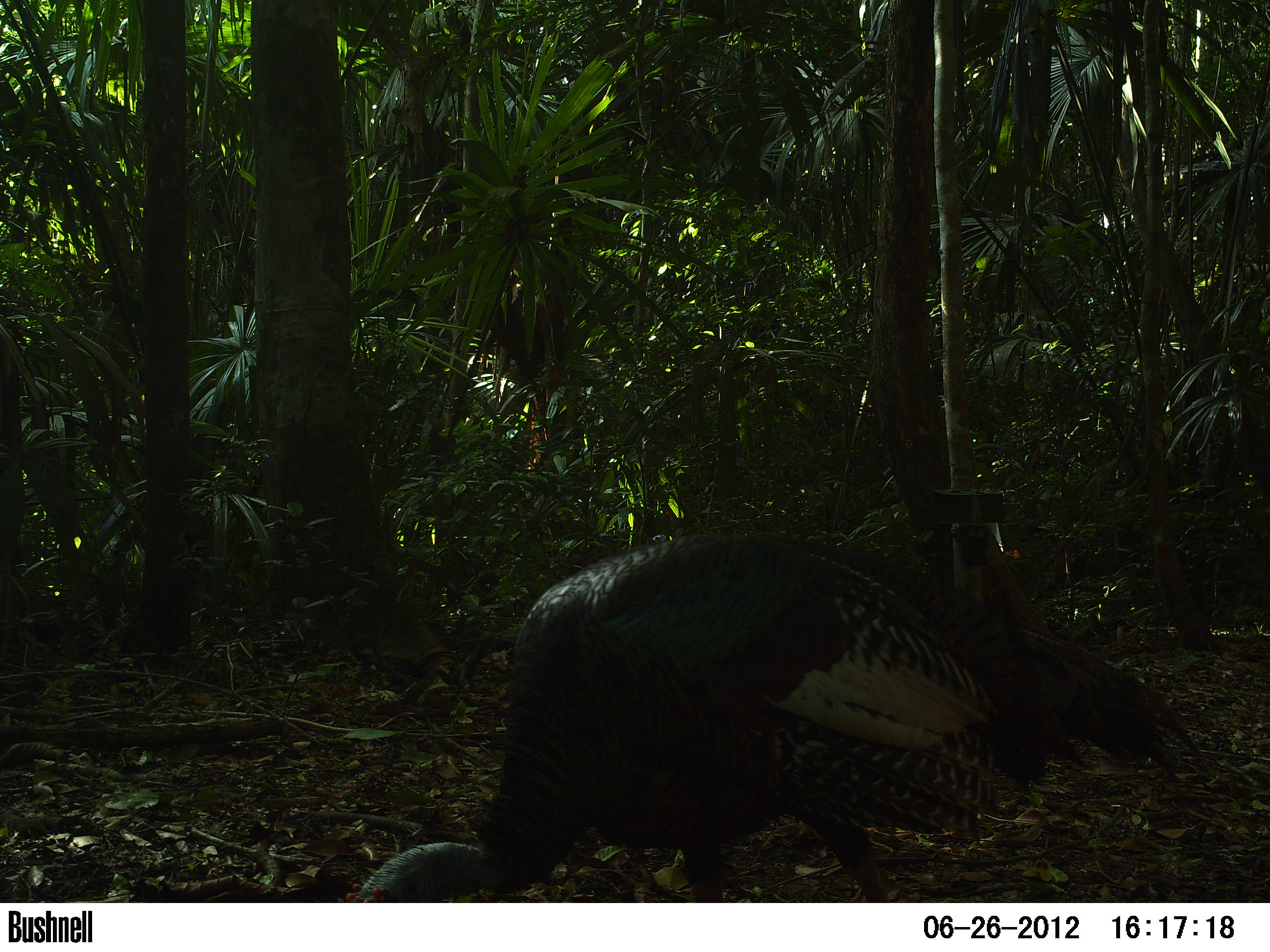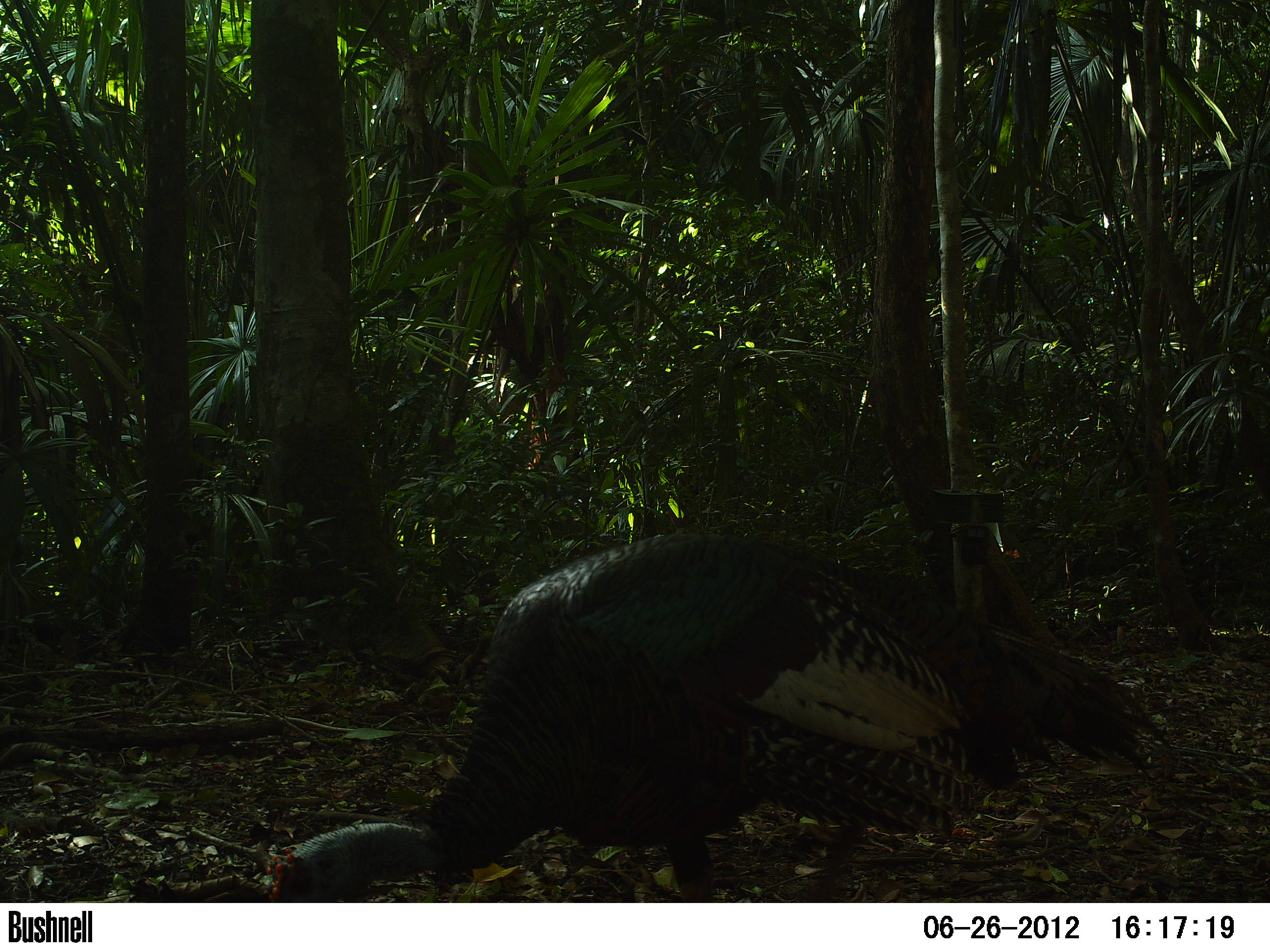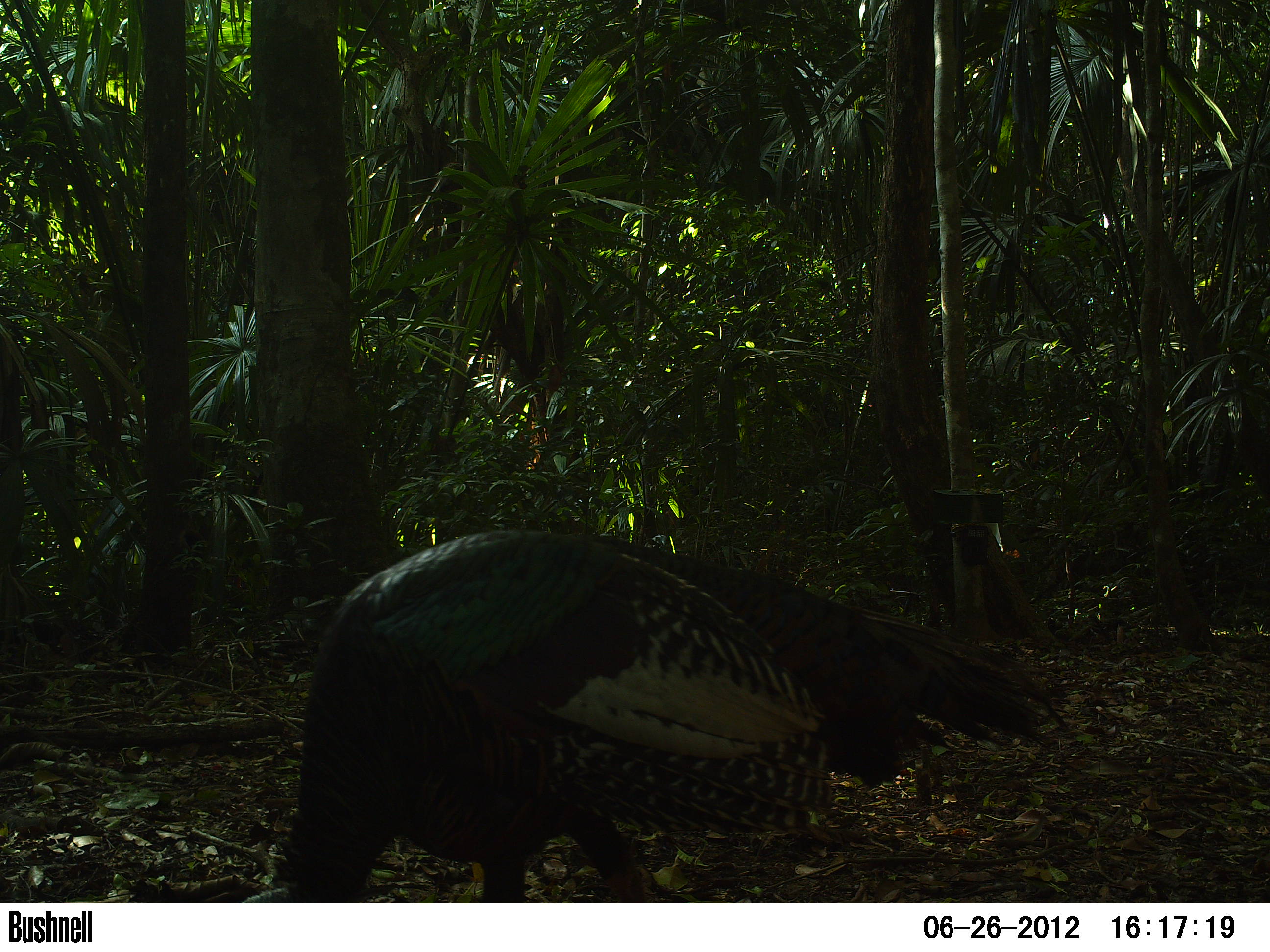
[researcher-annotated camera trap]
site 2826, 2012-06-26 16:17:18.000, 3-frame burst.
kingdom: Animalia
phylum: Chordata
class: Aves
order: Galliformes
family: Phasianidae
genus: Meleagris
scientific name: Meleagris ocellata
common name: ocellated turkey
Meleagris ocellata (ocellated turkey), count 2, age adult.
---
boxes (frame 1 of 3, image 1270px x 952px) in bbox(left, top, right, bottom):
meleagris ocellata: bbox(342, 530, 1201, 902)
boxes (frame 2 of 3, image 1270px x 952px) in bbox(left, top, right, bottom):
meleagris ocellata: bbox(262, 527, 1171, 903)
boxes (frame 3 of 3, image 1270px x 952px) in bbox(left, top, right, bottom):
meleagris ocellata: bbox(240, 522, 1073, 902)